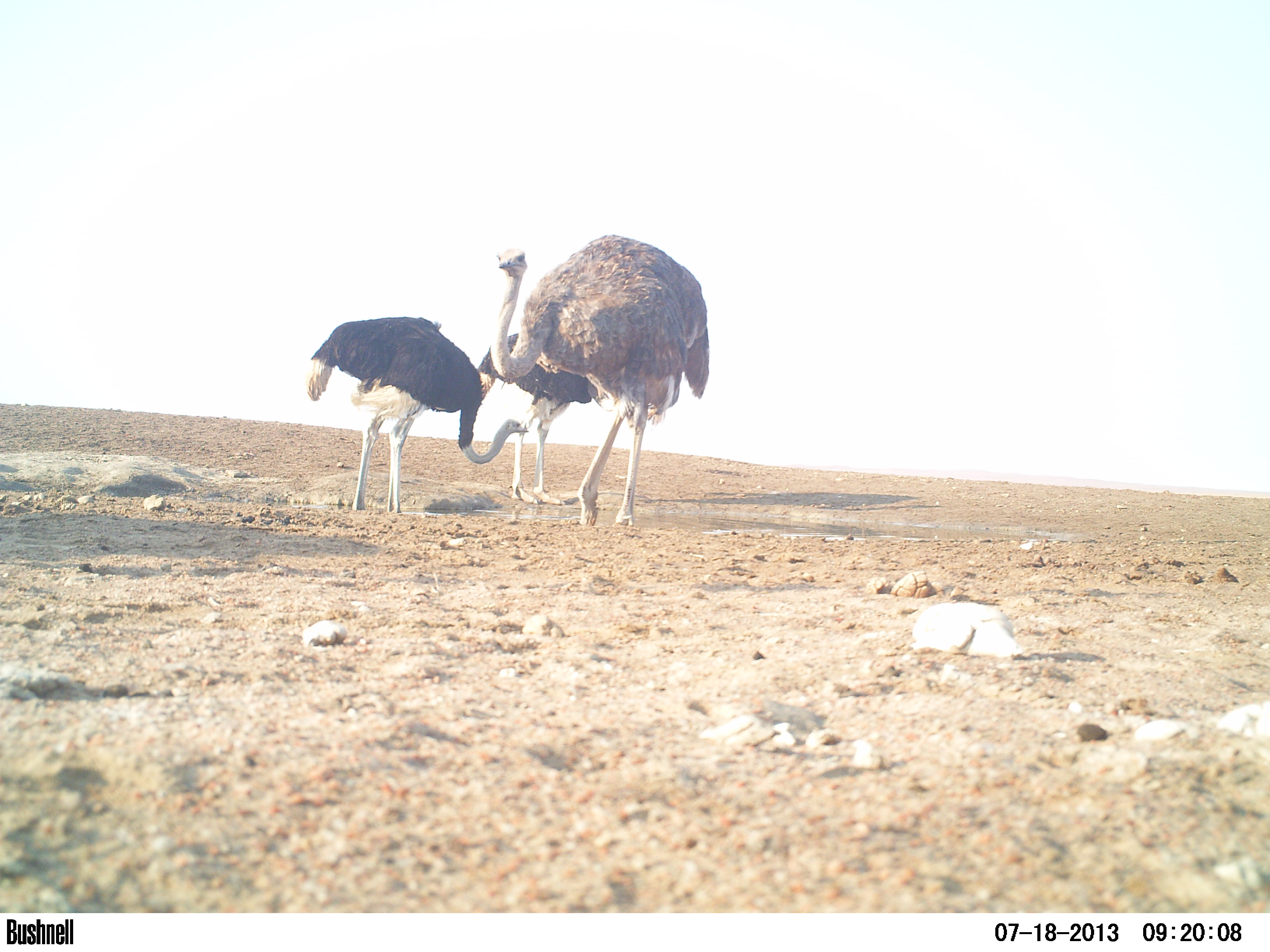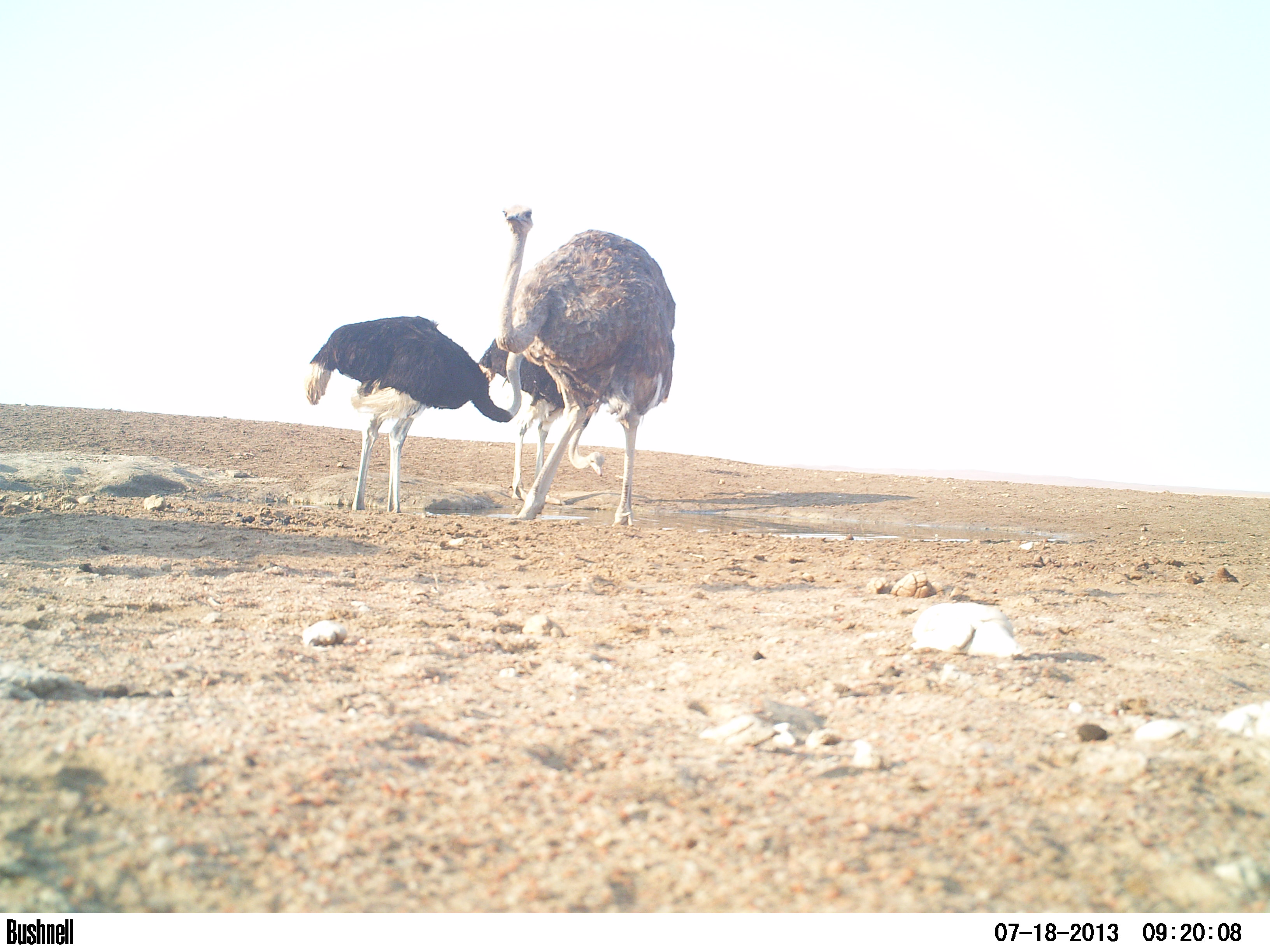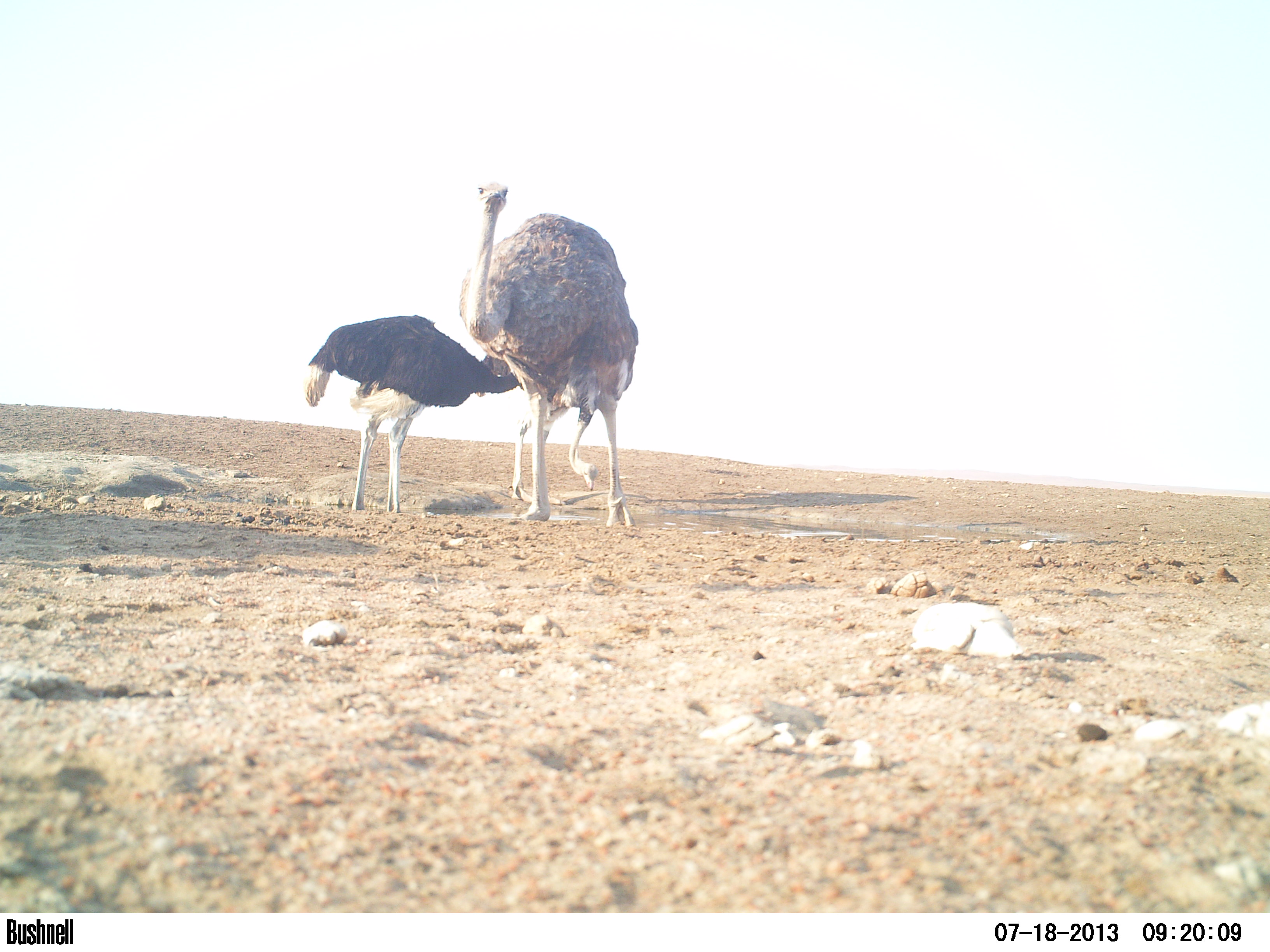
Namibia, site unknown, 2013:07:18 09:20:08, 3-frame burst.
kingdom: Animalia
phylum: Chordata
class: Aves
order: Struthioniformes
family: Struthionidae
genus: Struthio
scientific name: Struthio camelus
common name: common ostrich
Struthio camelus (common ostrich).